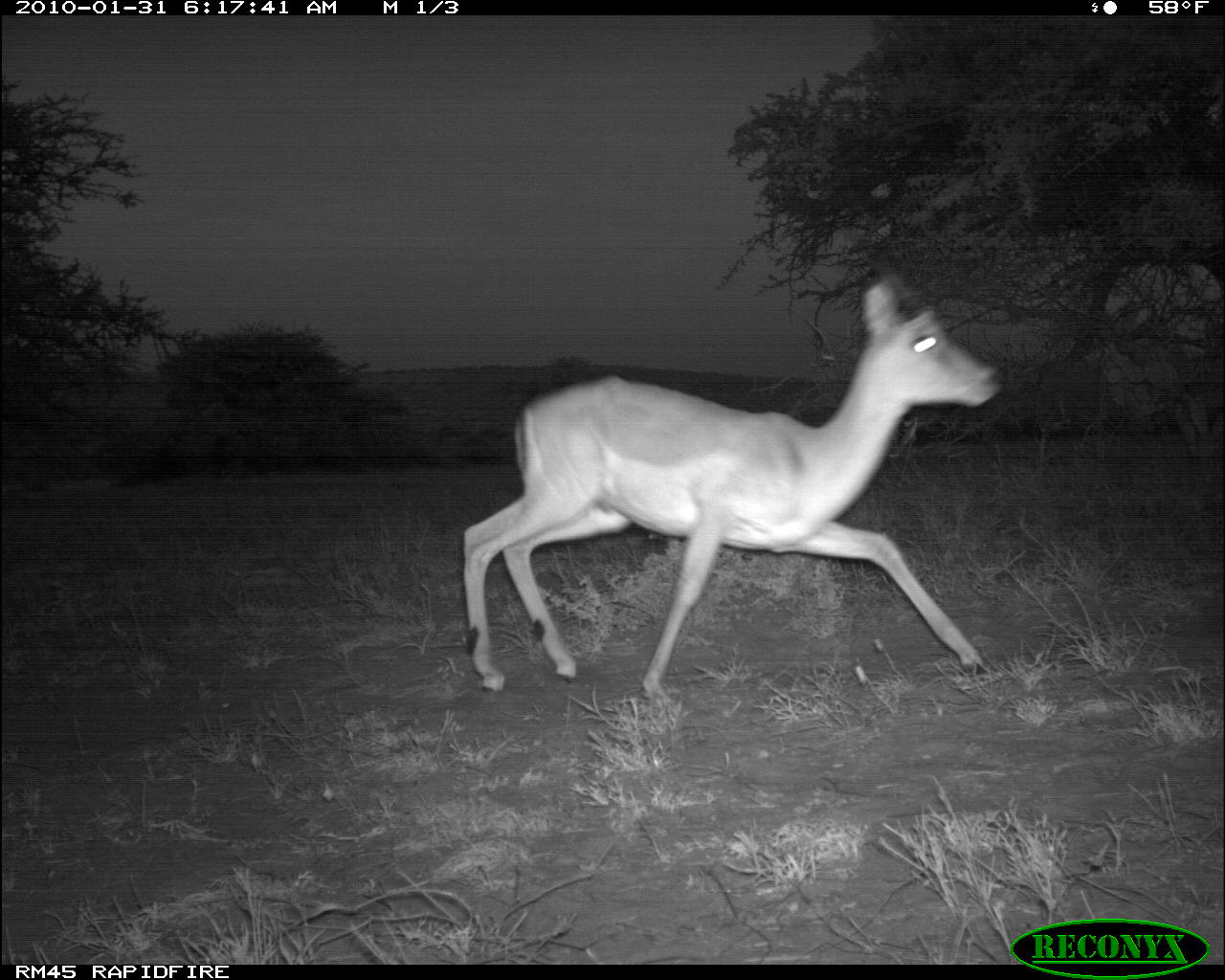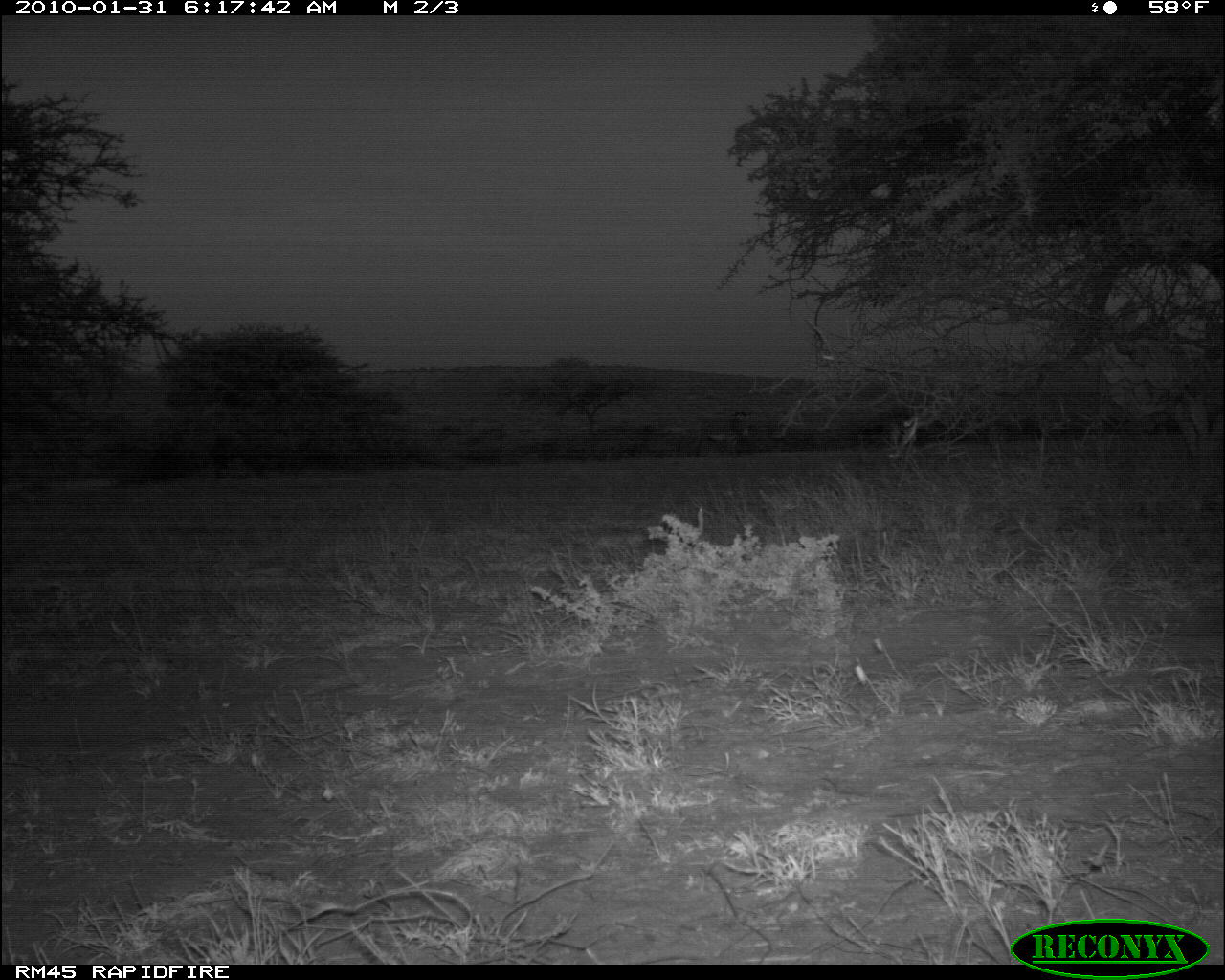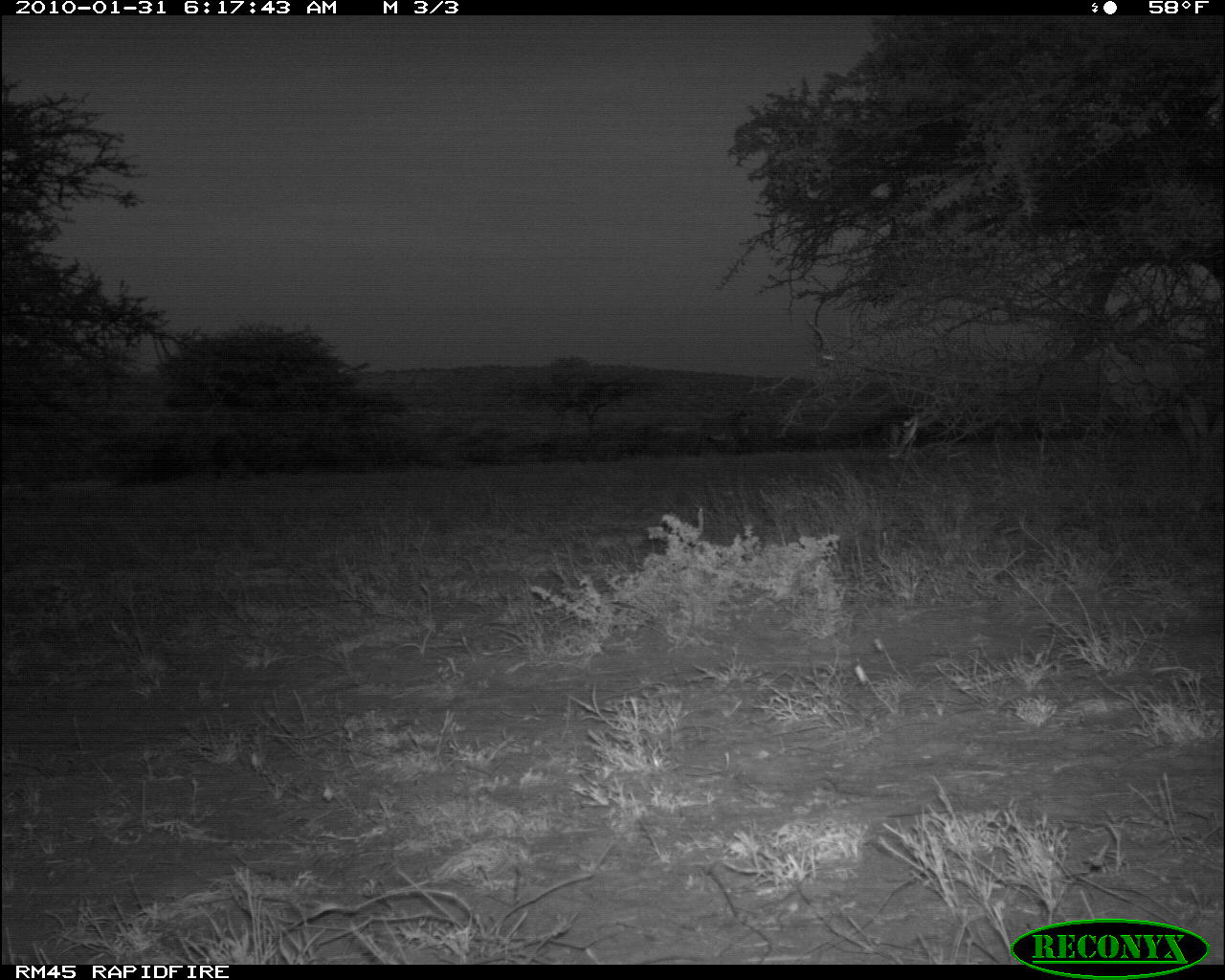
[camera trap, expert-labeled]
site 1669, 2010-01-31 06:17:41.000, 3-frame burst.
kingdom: Animalia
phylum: Chordata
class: Mammalia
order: Artiodactyla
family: Bovidae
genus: Aepyceros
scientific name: Aepyceros melampus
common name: impala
Aepyceros melampus (impala), count 1.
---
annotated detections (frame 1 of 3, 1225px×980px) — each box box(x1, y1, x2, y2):
aepyceros melampus: box(463, 272, 998, 710)